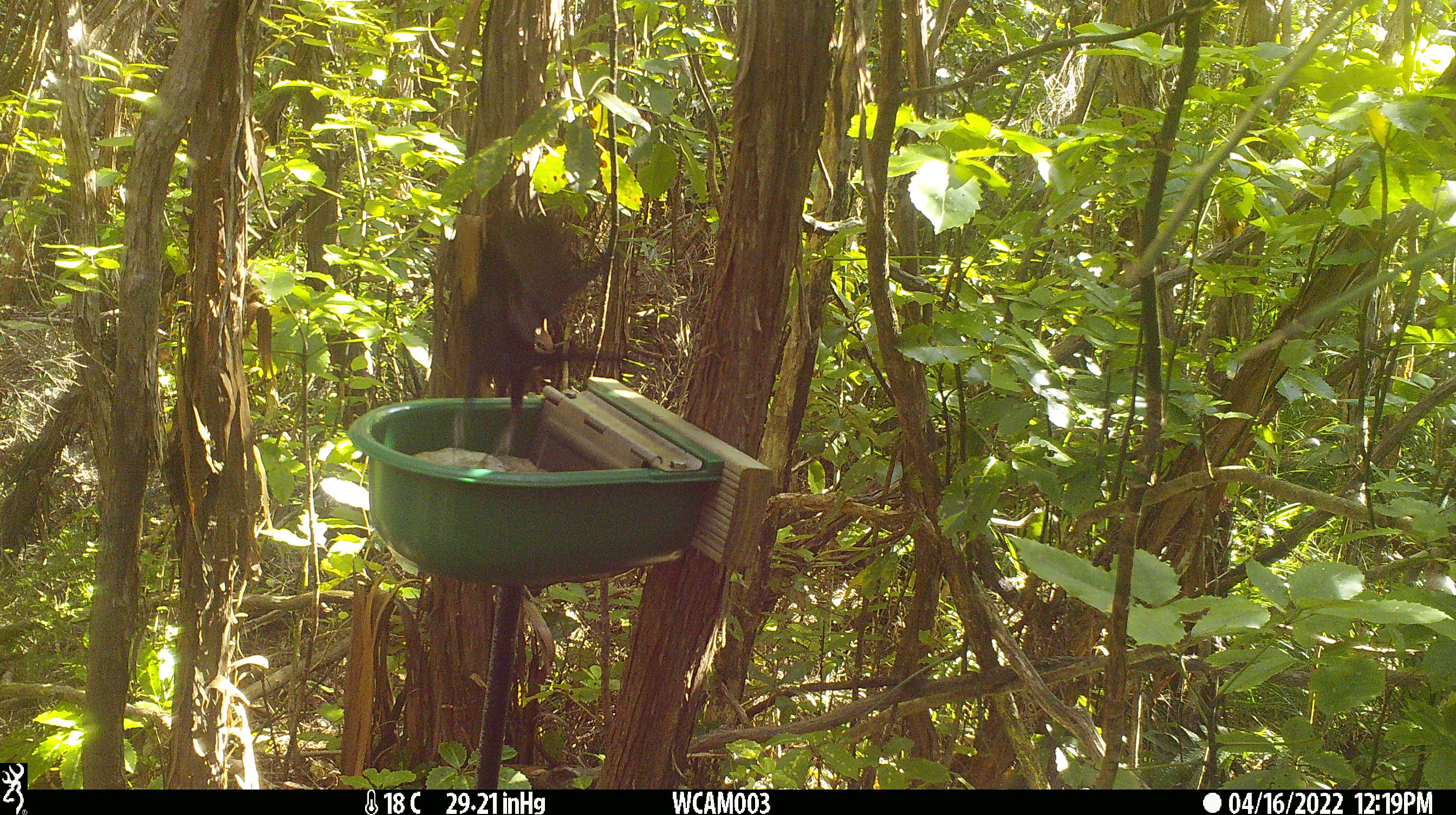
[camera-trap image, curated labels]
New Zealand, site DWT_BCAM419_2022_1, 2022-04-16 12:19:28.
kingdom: Animalia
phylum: Chordata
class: Aves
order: Passeriformes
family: Meliphagidae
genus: Prosthemadera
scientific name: Prosthemadera novaeseelandiae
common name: tui